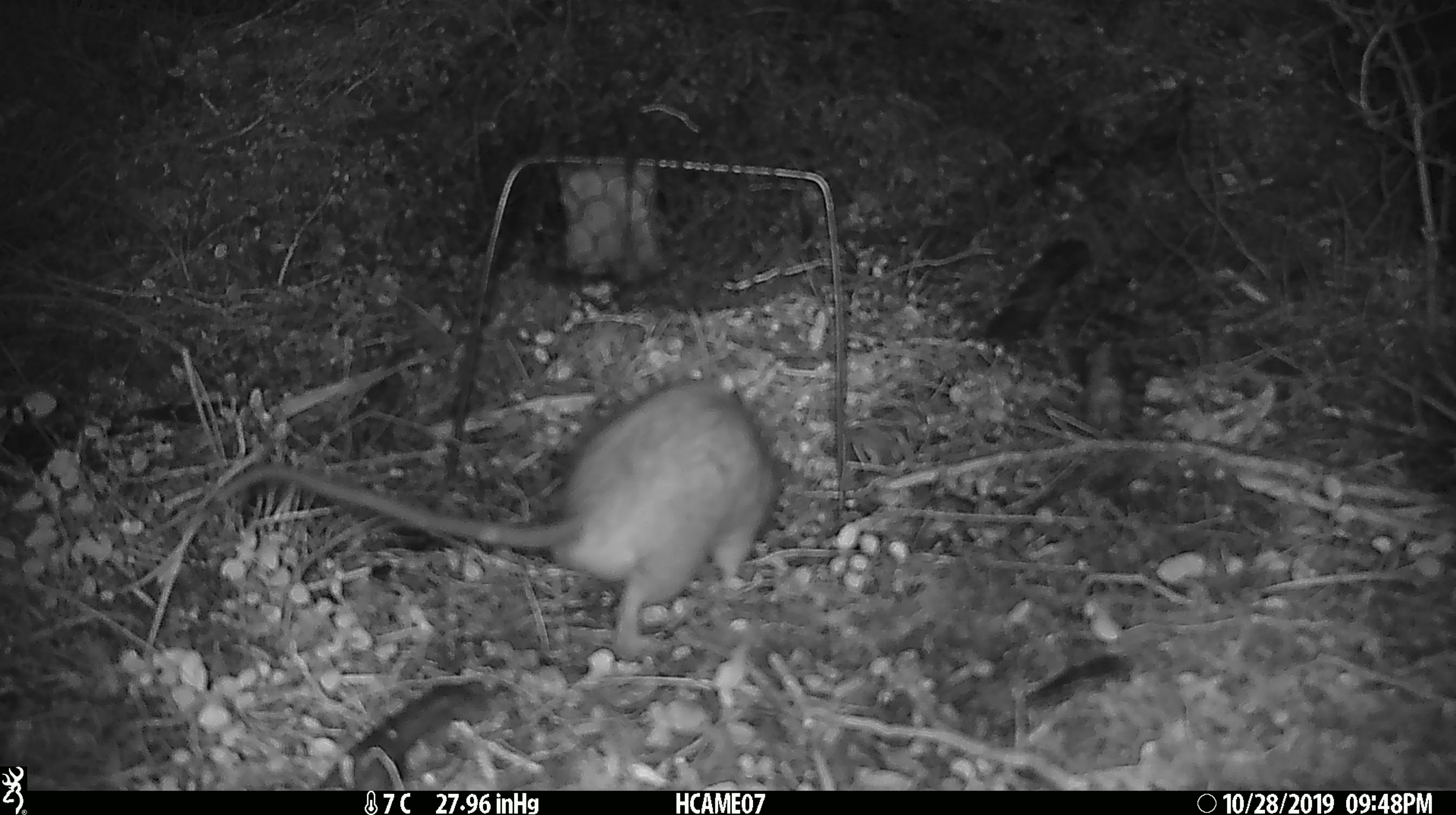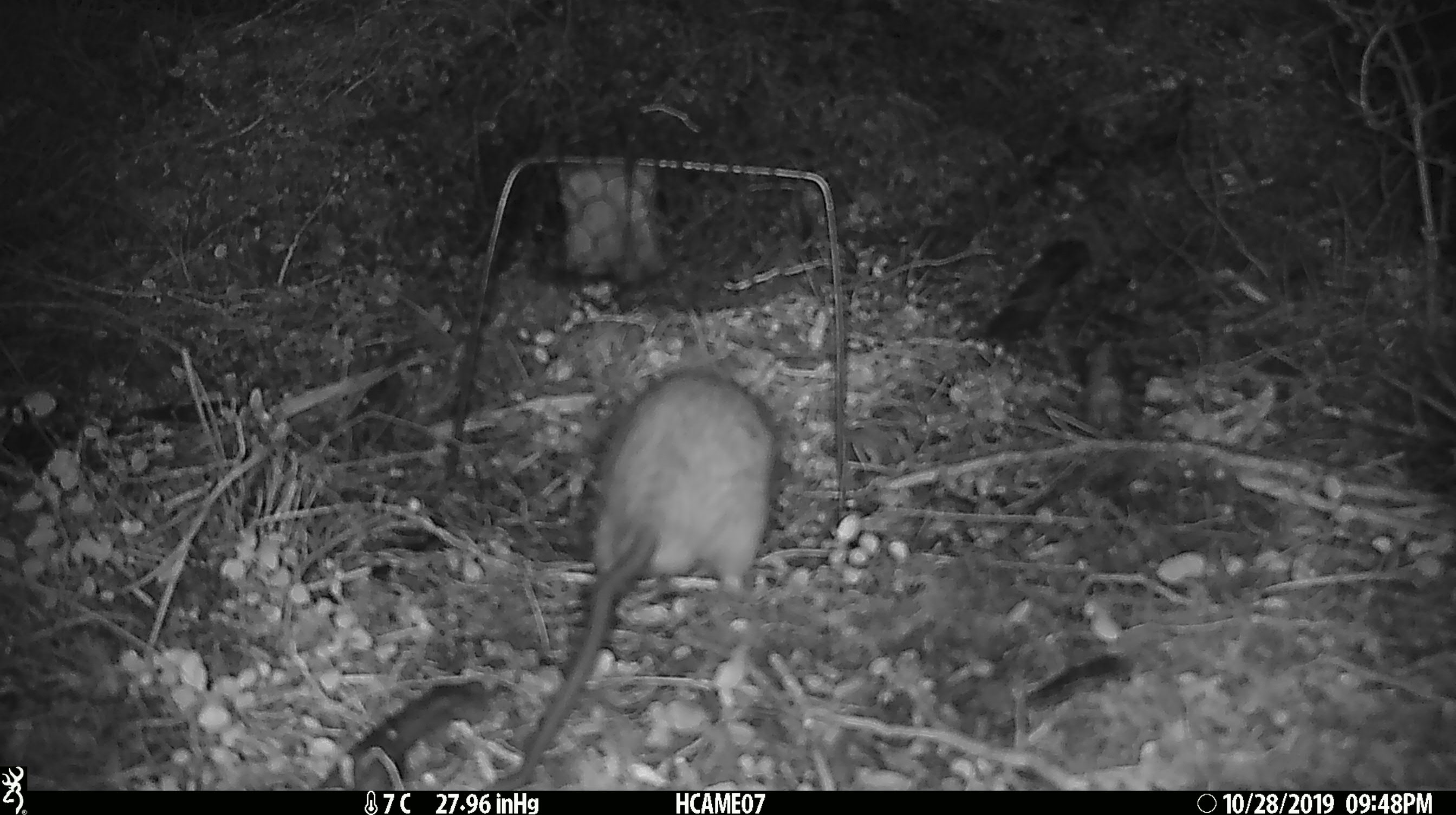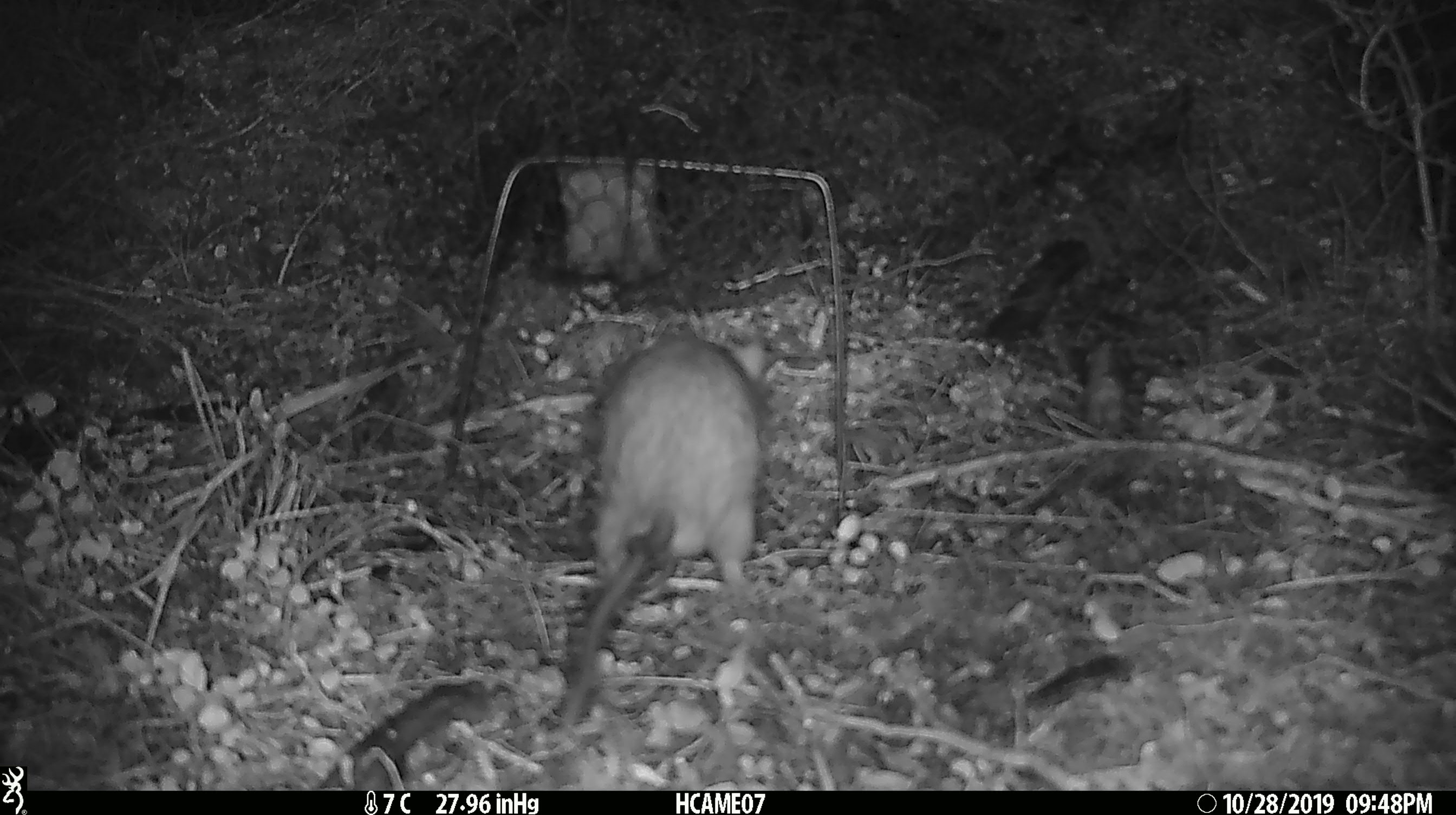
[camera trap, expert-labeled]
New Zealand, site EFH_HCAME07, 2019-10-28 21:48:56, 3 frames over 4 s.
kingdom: Animalia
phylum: Chordata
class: Mammalia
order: Rodentia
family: Muridae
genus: Rattus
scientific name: Rattus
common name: rat